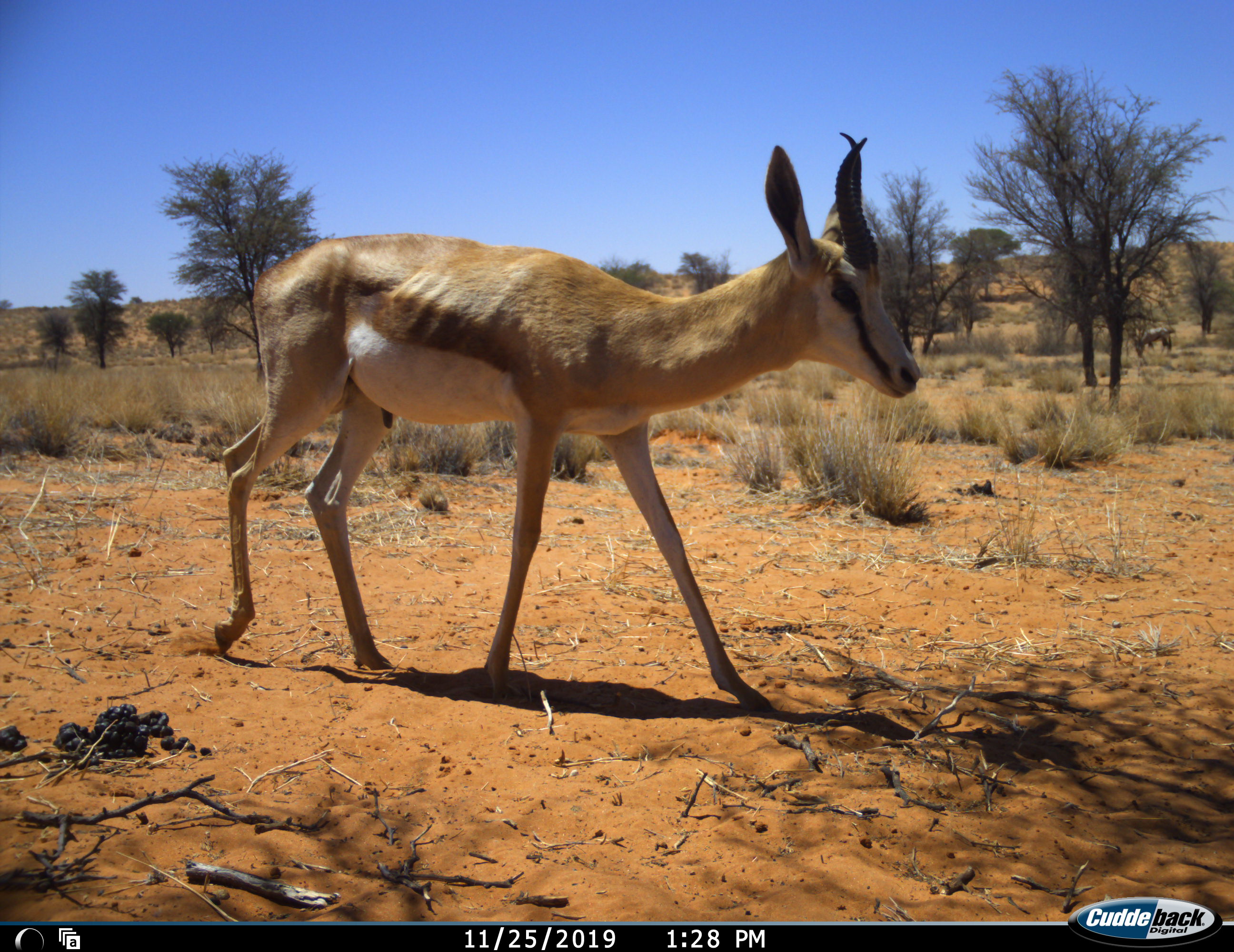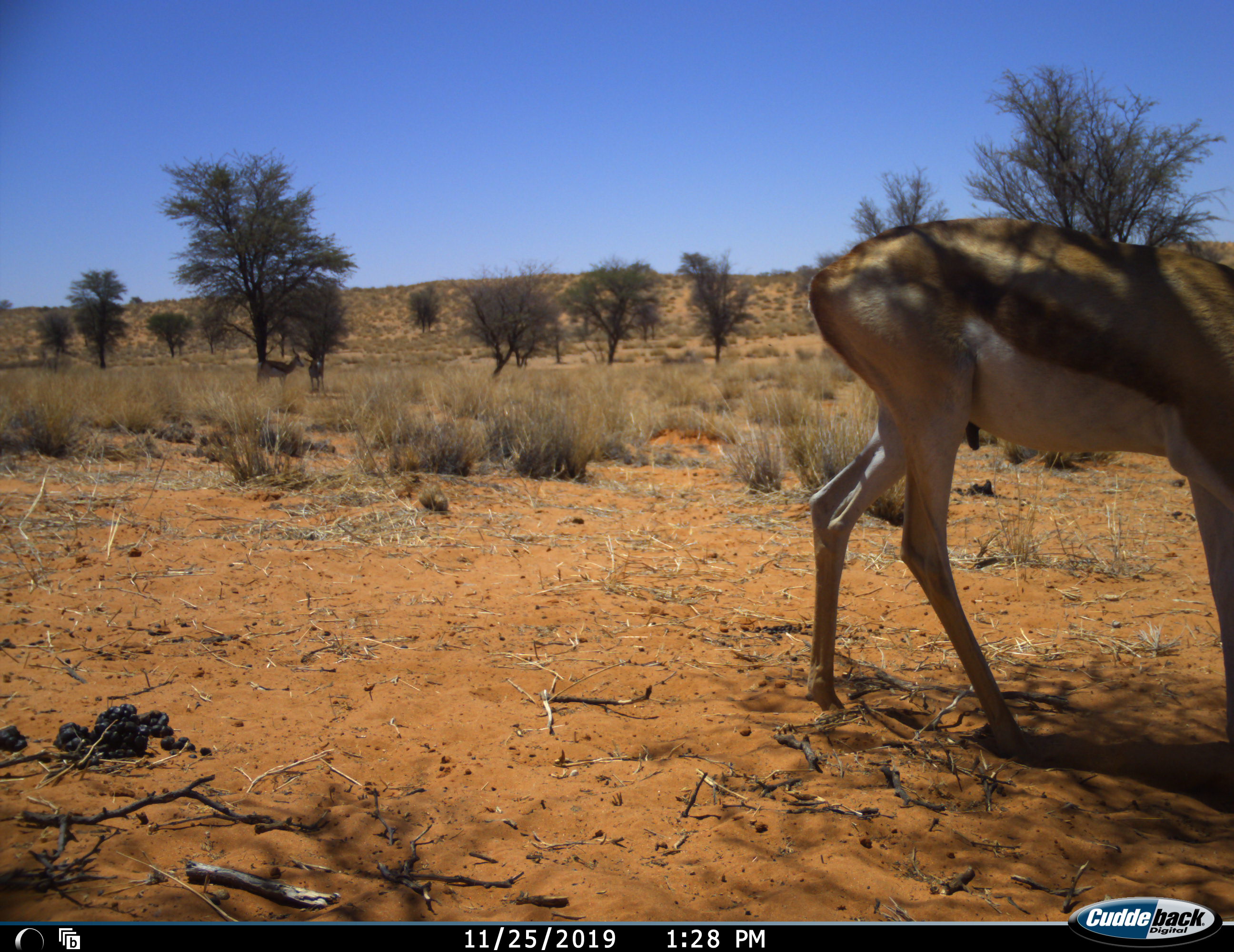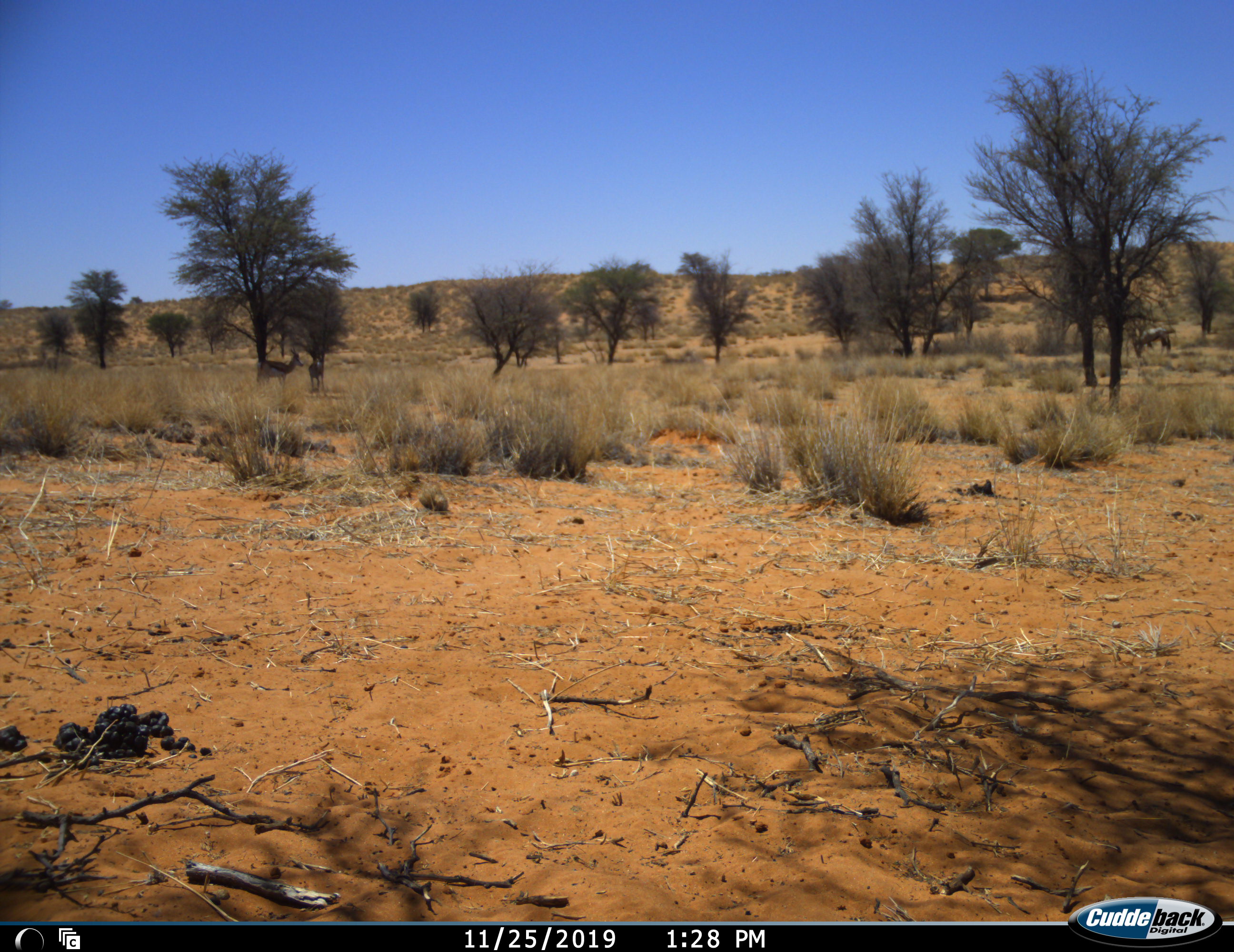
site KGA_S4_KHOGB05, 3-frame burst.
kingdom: Animalia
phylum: Chordata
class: Mammalia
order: Artiodactyla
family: Bovidae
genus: Antidorcas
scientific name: Antidorcas marsupialis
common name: springbok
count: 1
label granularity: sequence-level